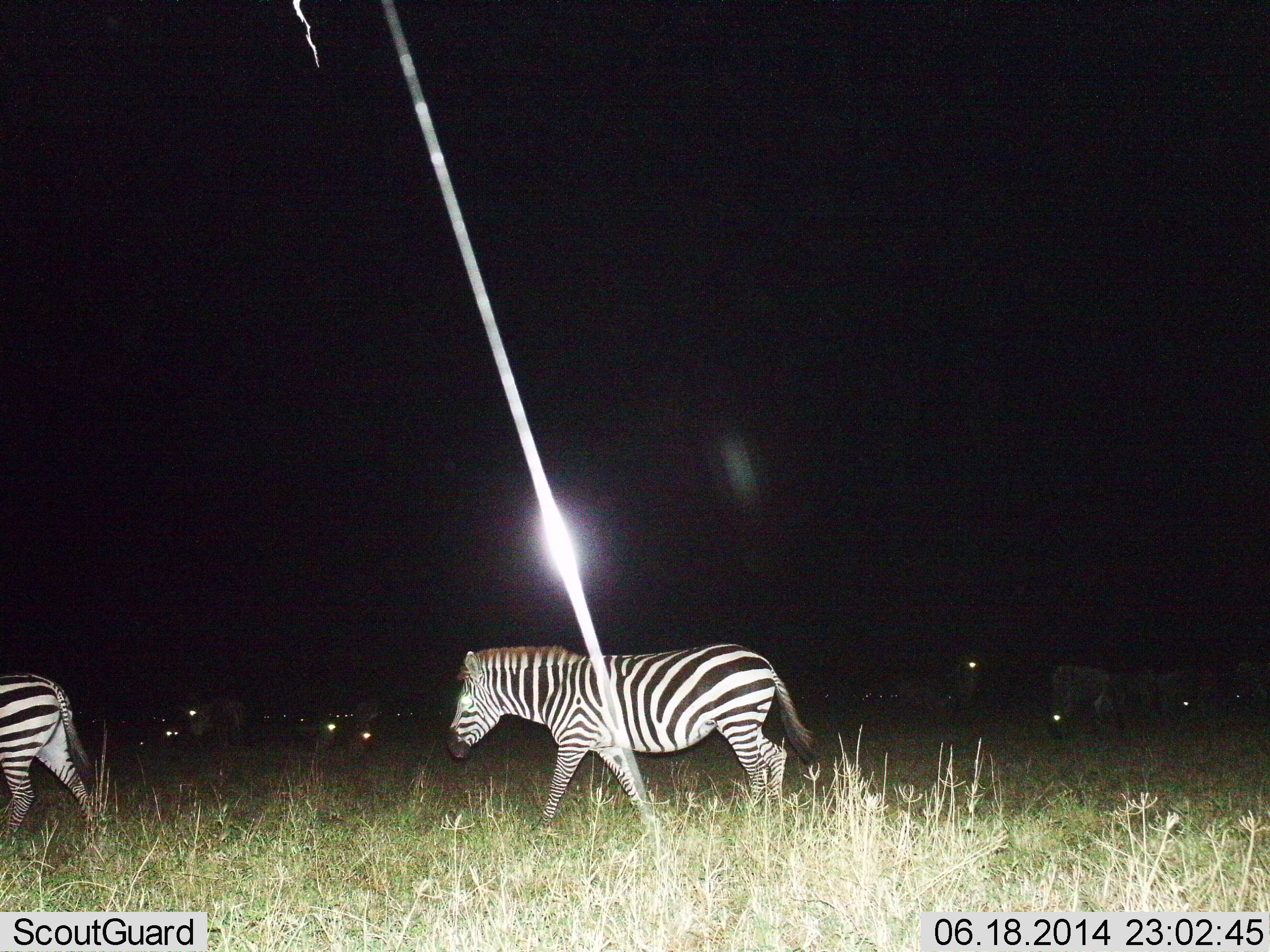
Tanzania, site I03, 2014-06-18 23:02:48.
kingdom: Animalia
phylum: Chordata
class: Mammalia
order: Perissodactyla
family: Equidae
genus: Equus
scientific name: Equus quagga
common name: plains zebra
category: zebra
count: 2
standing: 18%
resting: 0%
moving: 91%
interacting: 0%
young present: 0%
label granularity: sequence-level